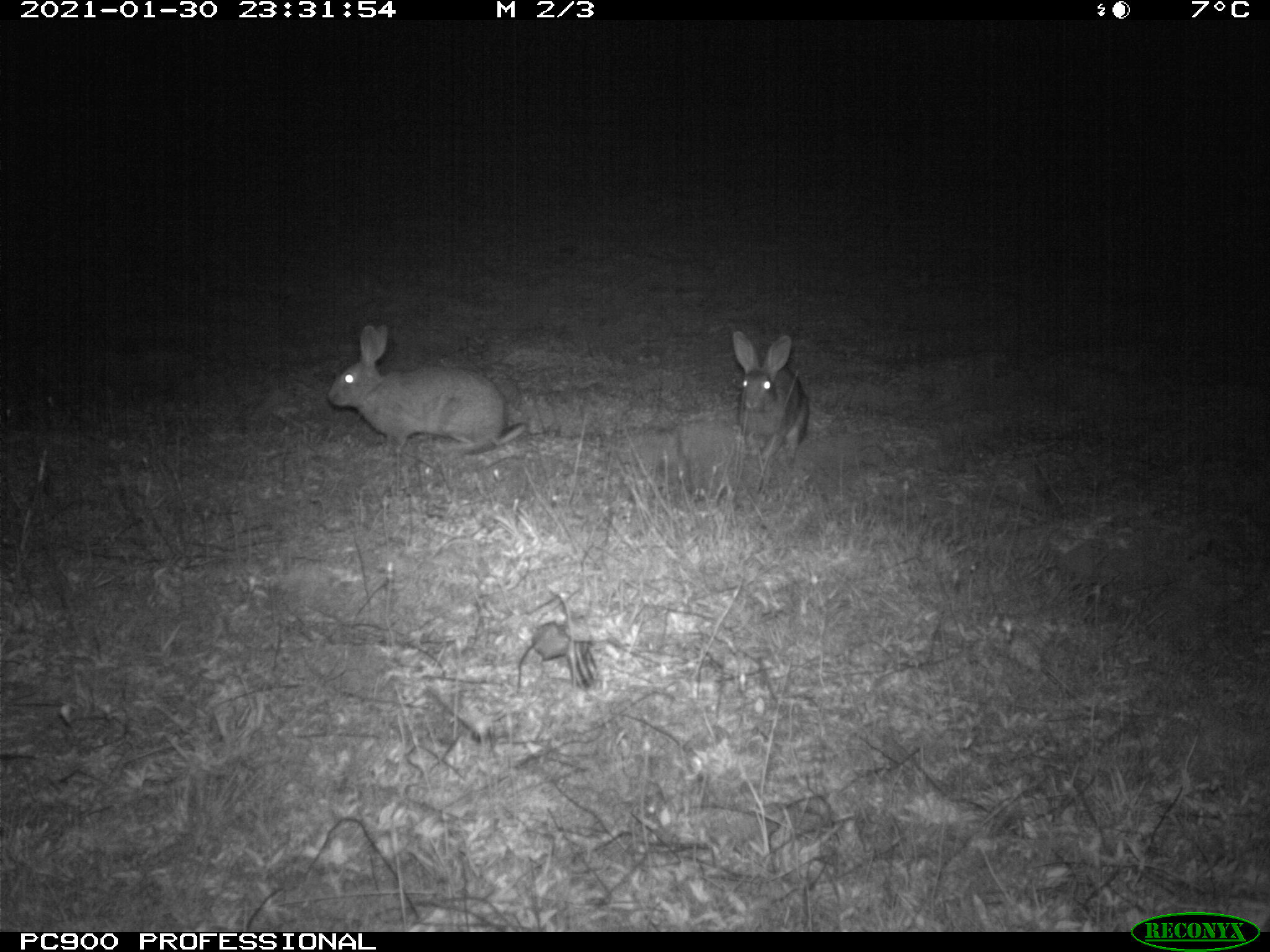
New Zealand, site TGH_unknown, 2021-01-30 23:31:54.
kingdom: Animalia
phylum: Chordata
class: Mammalia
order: Lagomorpha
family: Leporidae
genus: Oryctolagus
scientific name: Oryctolagus cuniculus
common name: european rabbit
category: rabbit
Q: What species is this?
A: Rabbit (european rabbit) (Oryctolagus cuniculus).